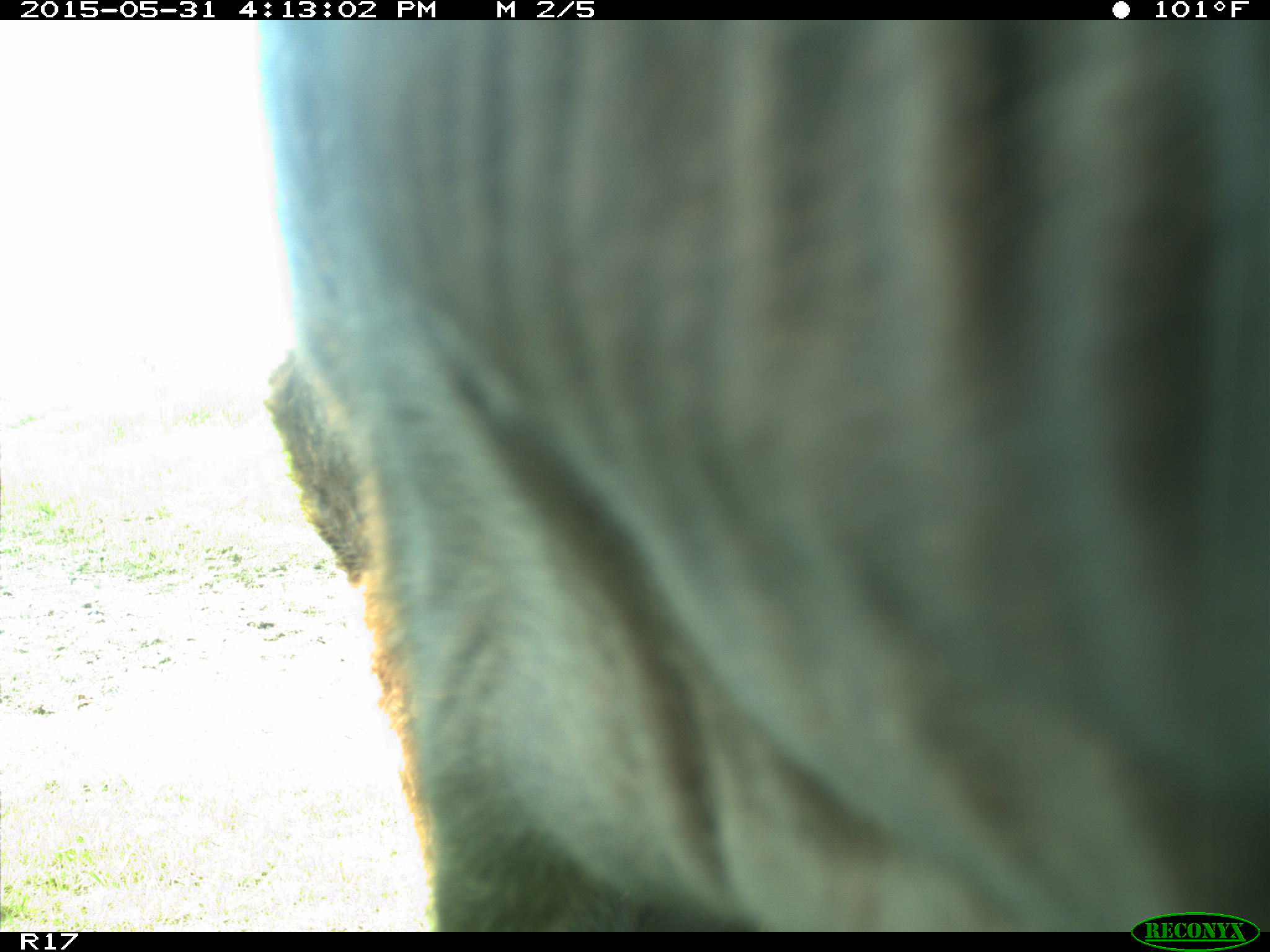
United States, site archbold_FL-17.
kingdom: Animalia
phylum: Chordata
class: Mammalia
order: Artiodactyla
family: Bovidae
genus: Bos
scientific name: Bos taurus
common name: domestic cow